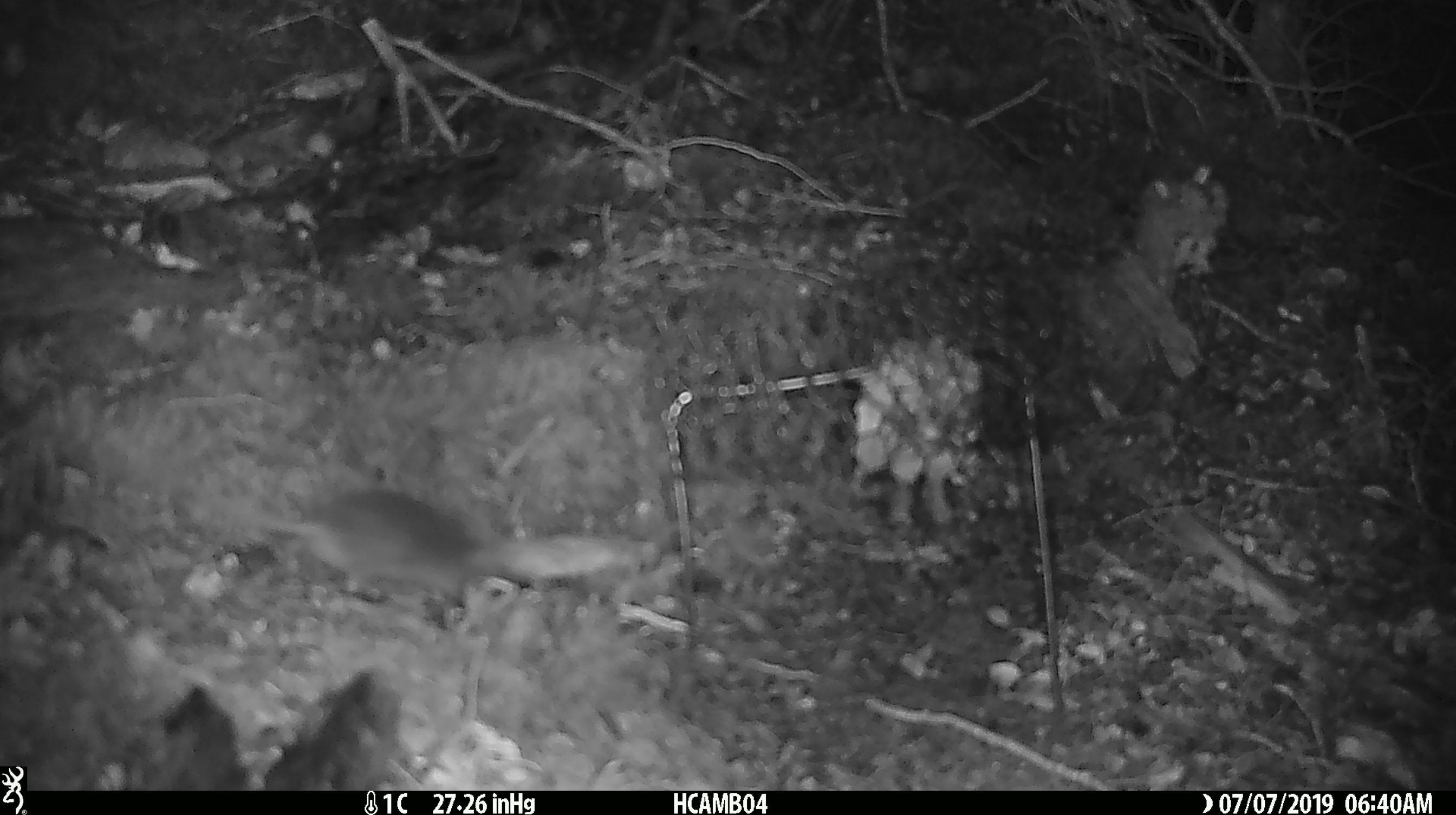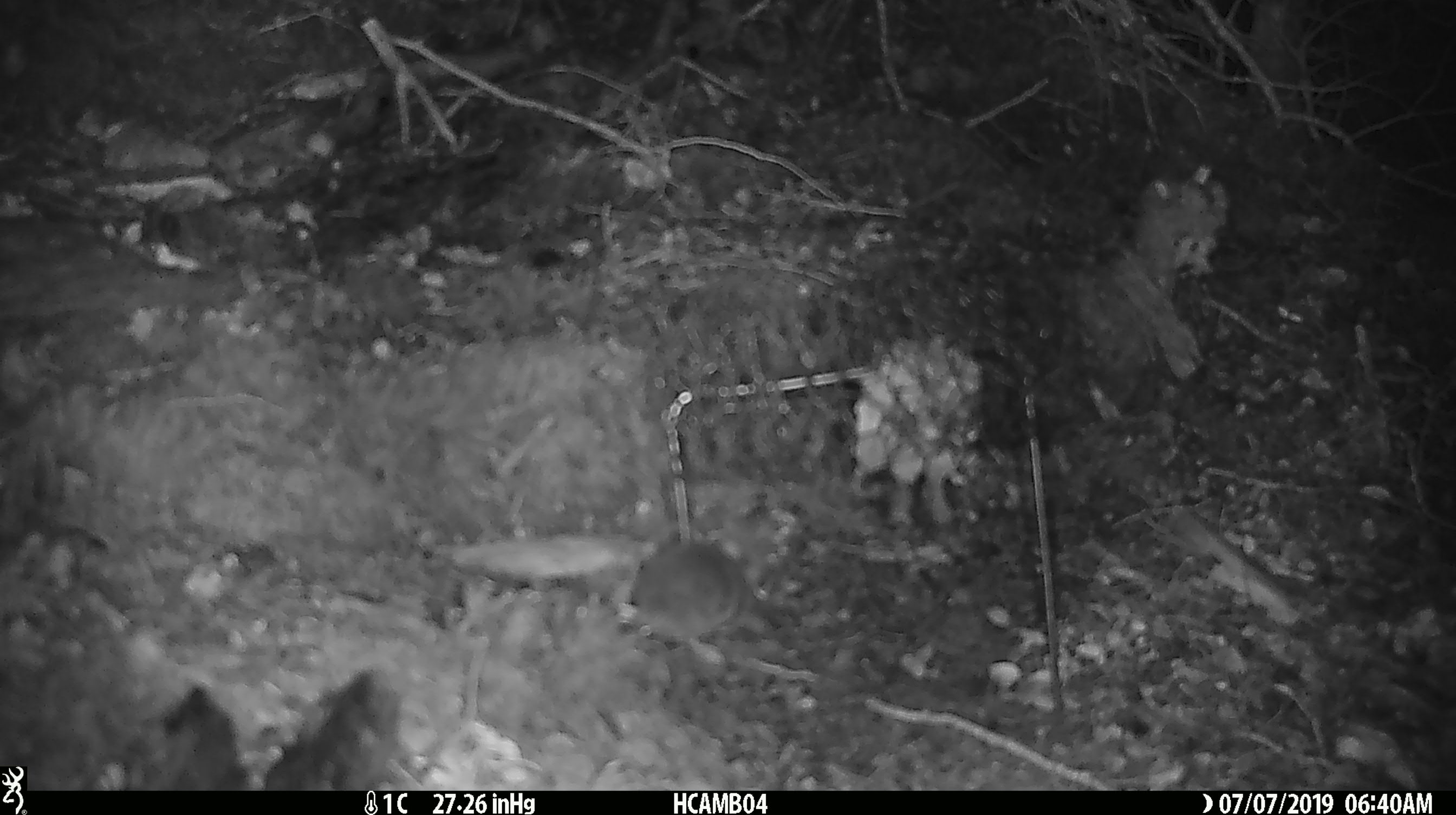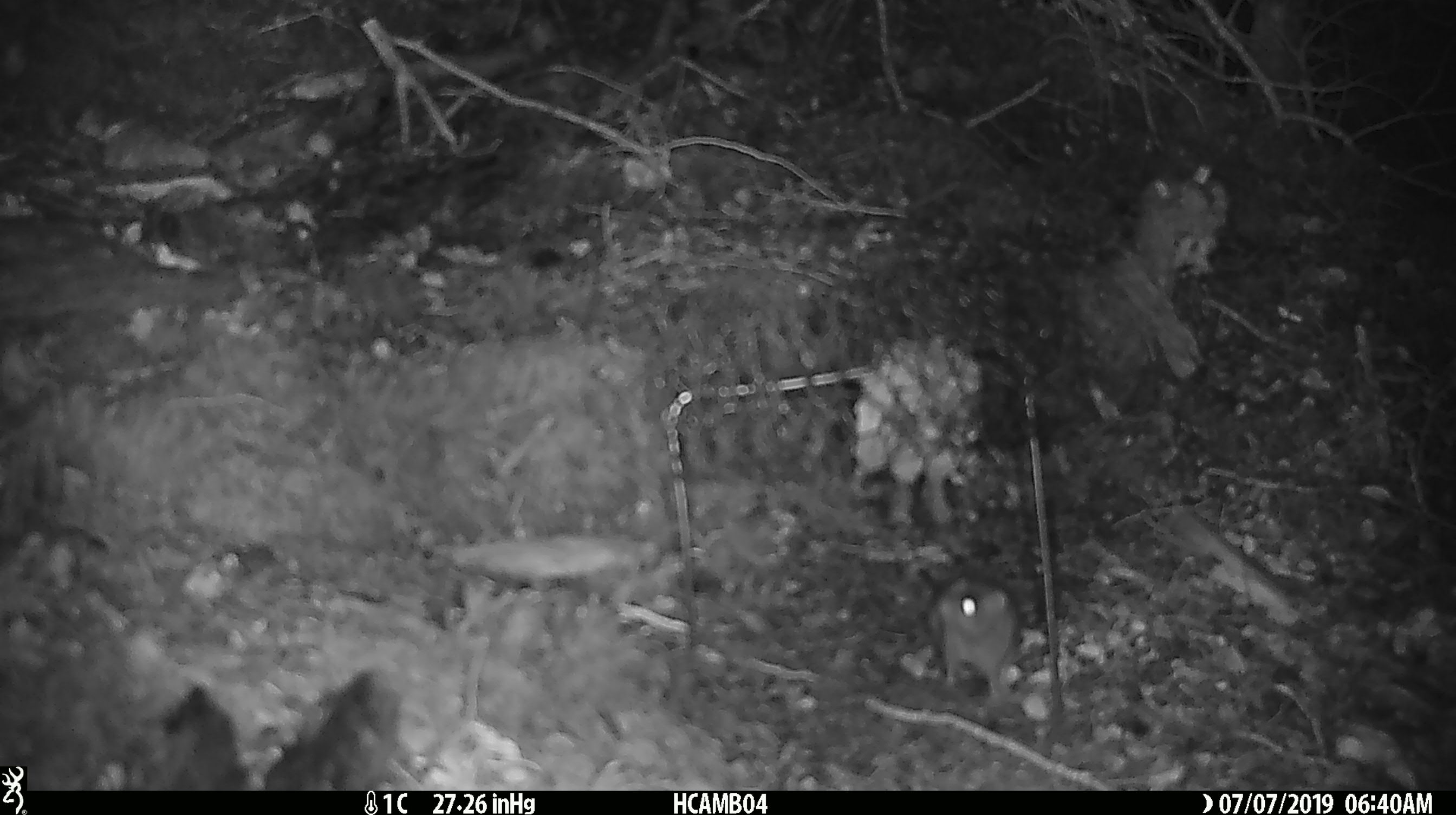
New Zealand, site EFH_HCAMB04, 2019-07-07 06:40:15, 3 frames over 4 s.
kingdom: Animalia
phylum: Chordata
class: Mammalia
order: Rodentia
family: Muridae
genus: Mus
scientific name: Mus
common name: mouse